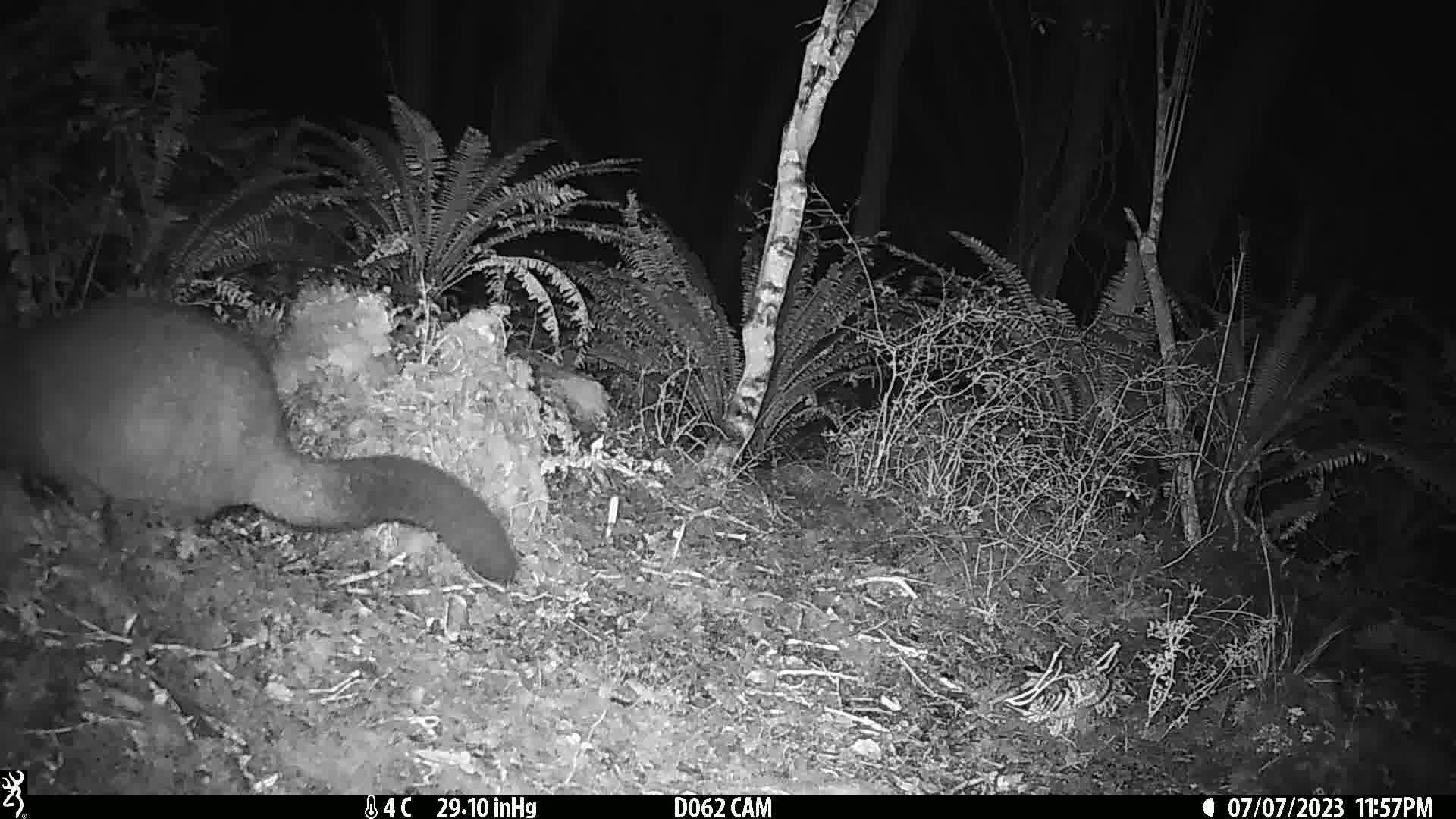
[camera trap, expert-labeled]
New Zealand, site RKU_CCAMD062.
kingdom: Animalia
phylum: Chordata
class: Mammalia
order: Diprotodontia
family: Phalangeridae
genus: Trichosurus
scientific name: Trichosurus vulpecula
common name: common brushtail possum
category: possum